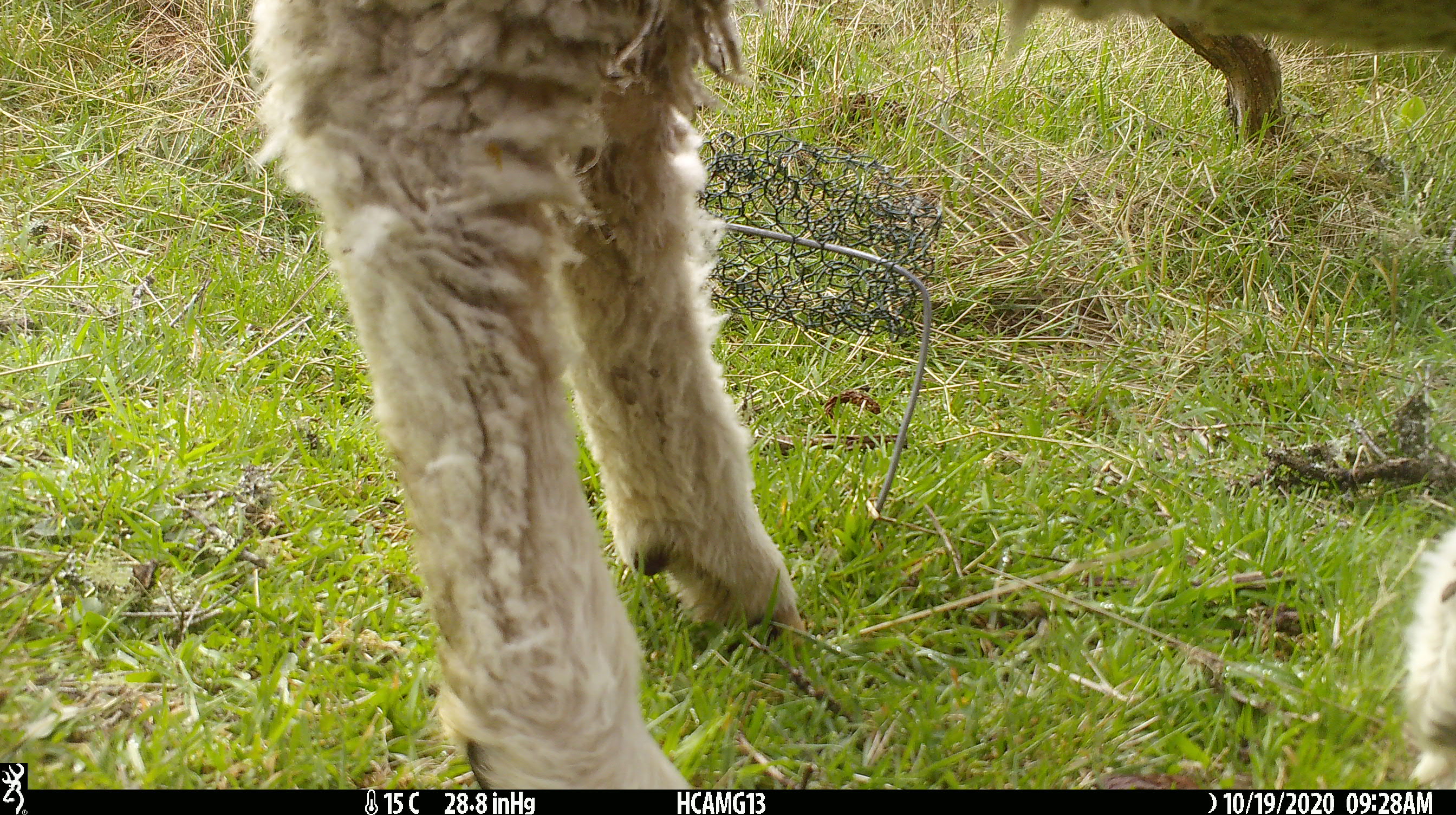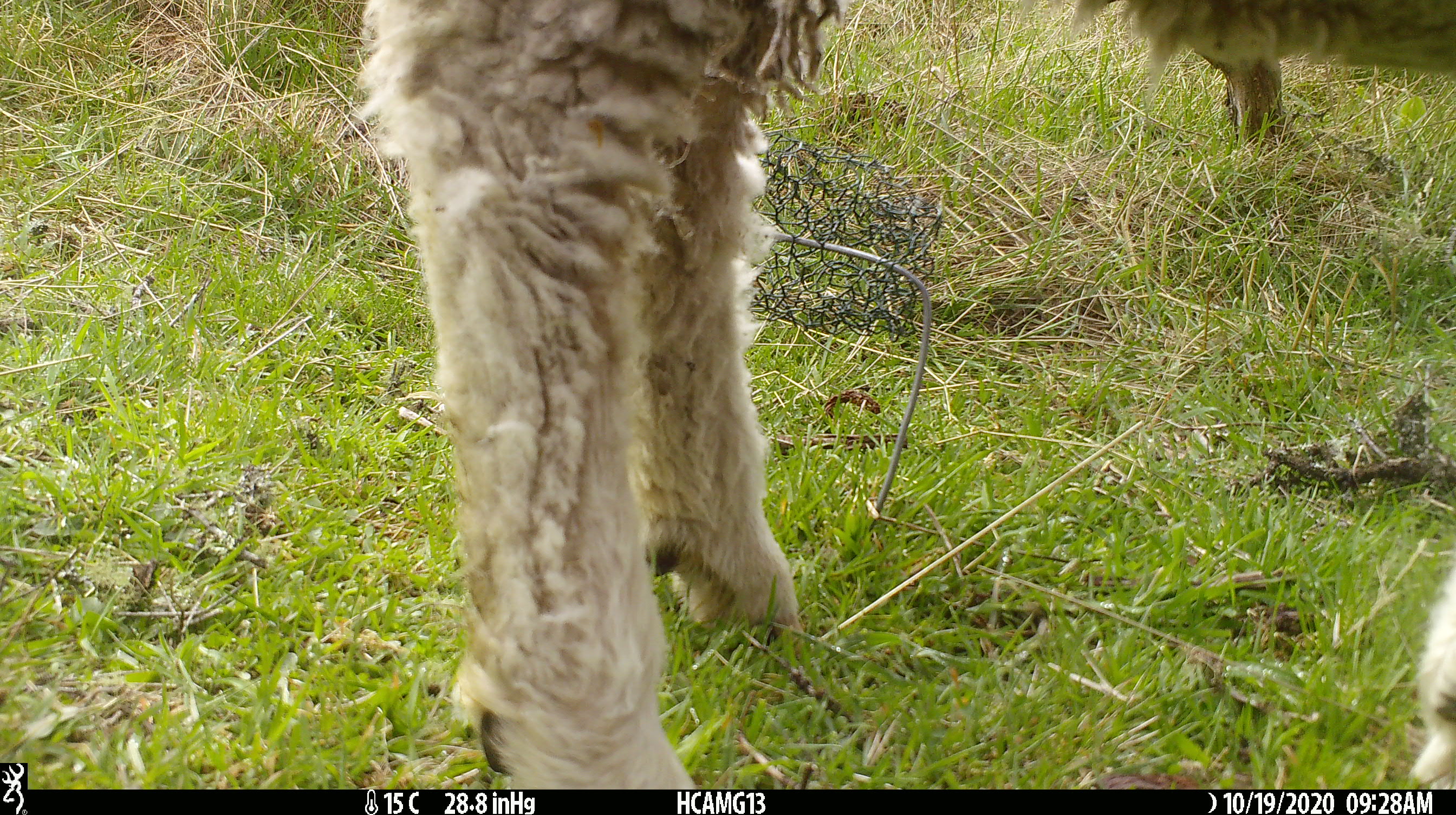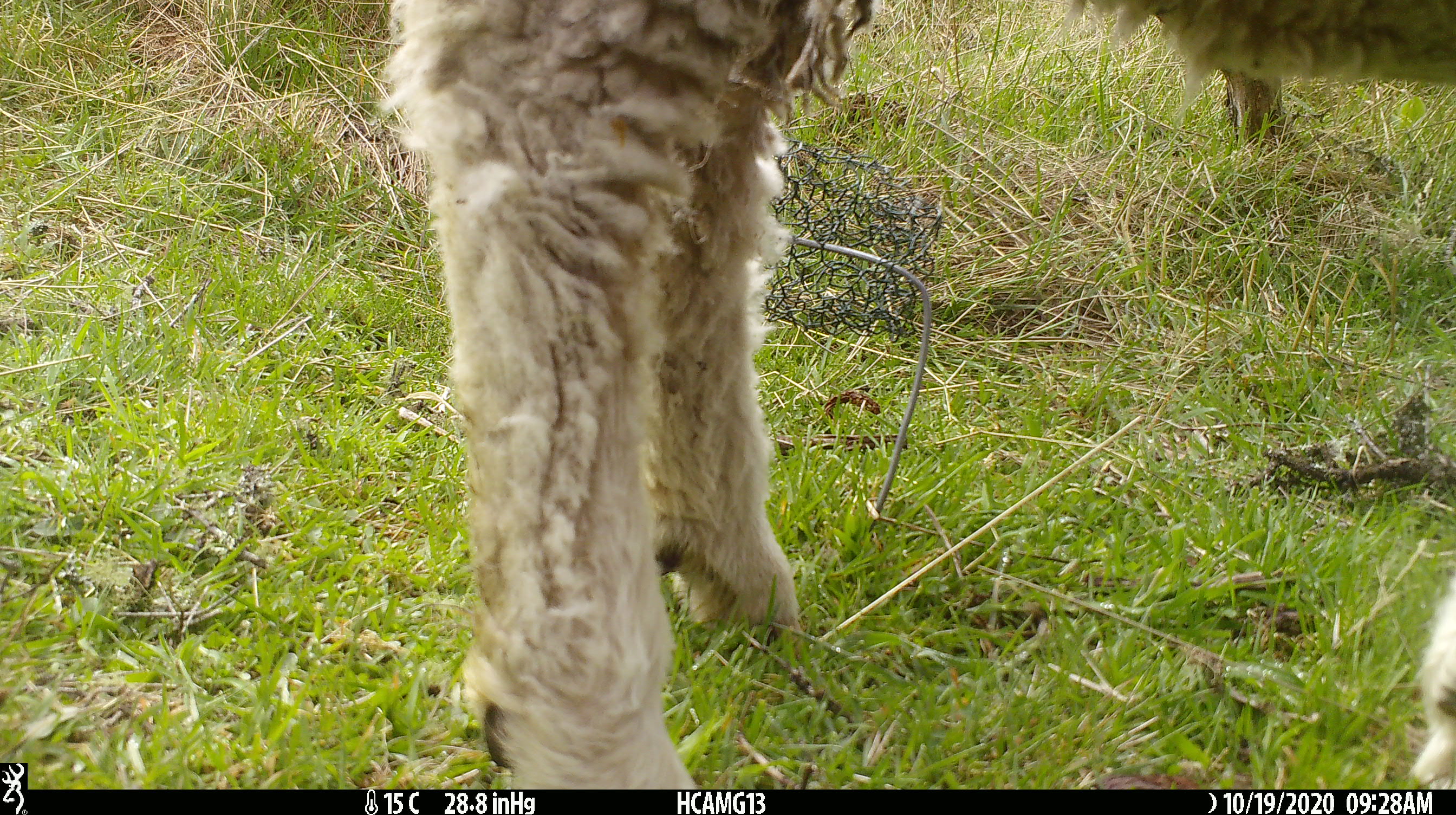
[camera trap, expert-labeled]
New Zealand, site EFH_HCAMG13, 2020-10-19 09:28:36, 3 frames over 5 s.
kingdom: Animalia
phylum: Chordata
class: Mammalia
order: Artiodactyla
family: Bovidae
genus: Ovis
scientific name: Ovis aries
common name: domestic sheep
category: sheep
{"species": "sheep (domestic sheep) (Ovis aries)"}